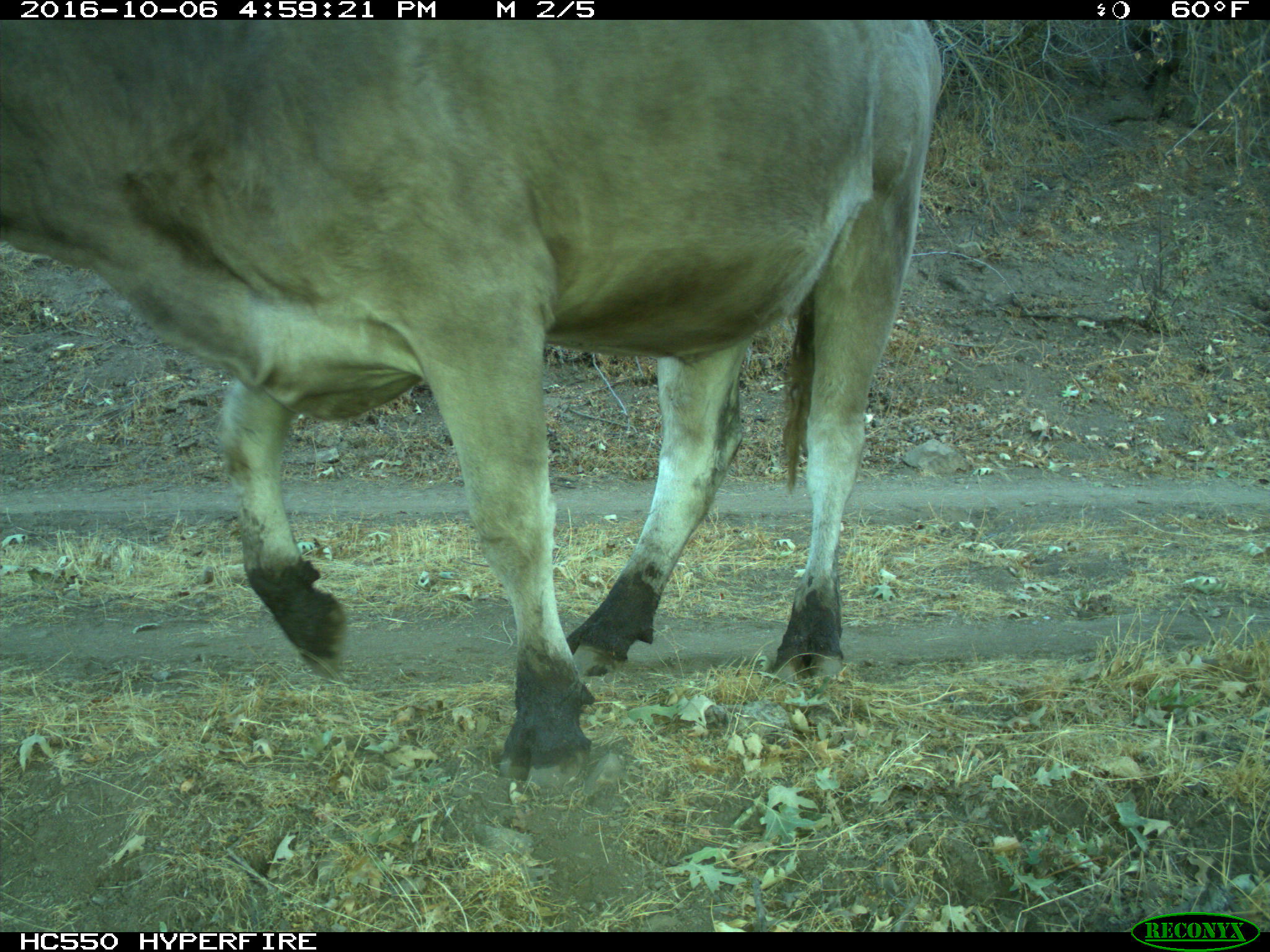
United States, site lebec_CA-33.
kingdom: Animalia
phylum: Chordata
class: Mammalia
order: Artiodactyla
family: Bovidae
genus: Bos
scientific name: Bos taurus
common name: domestic cow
Bos taurus (domestic cow).